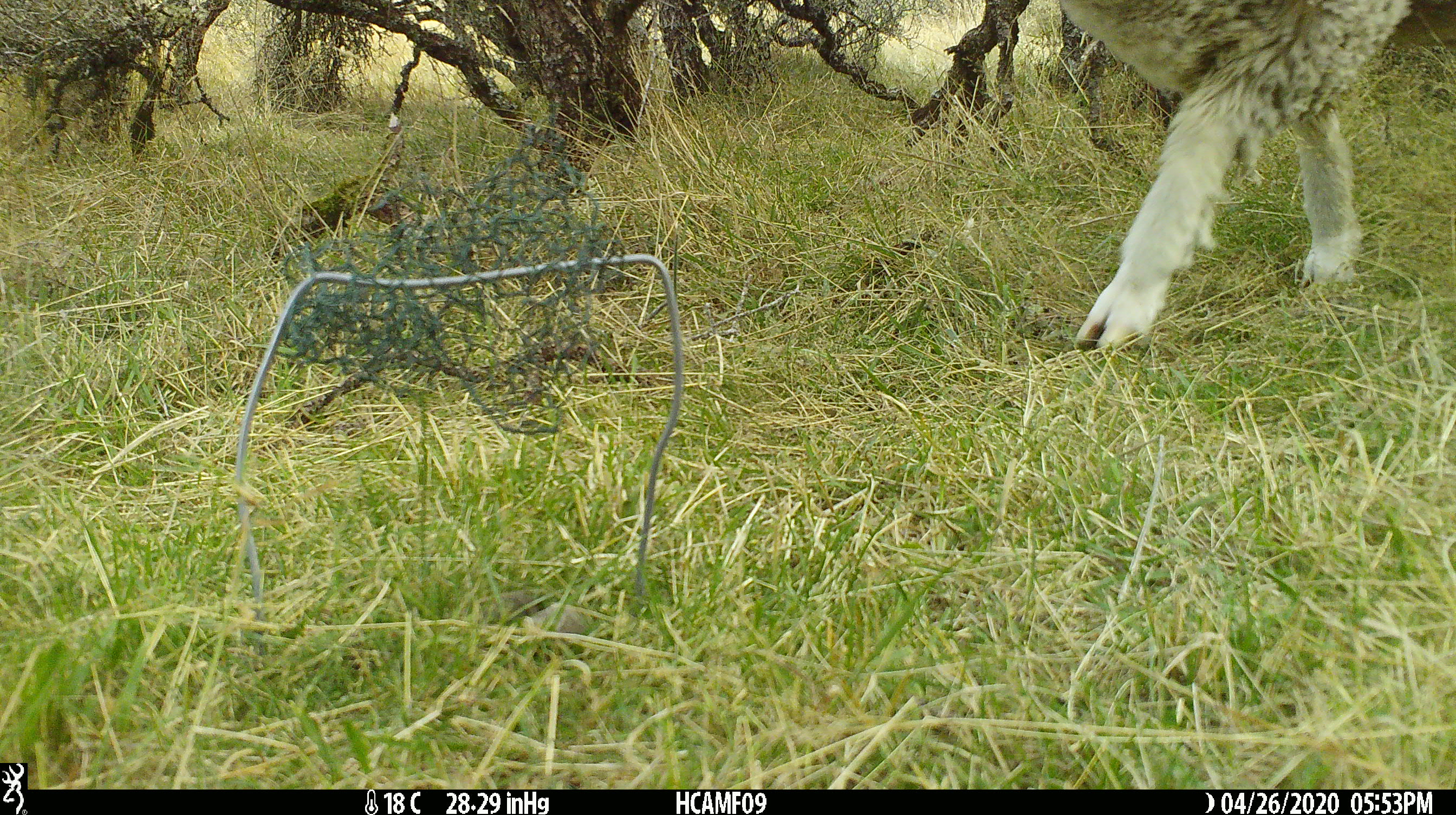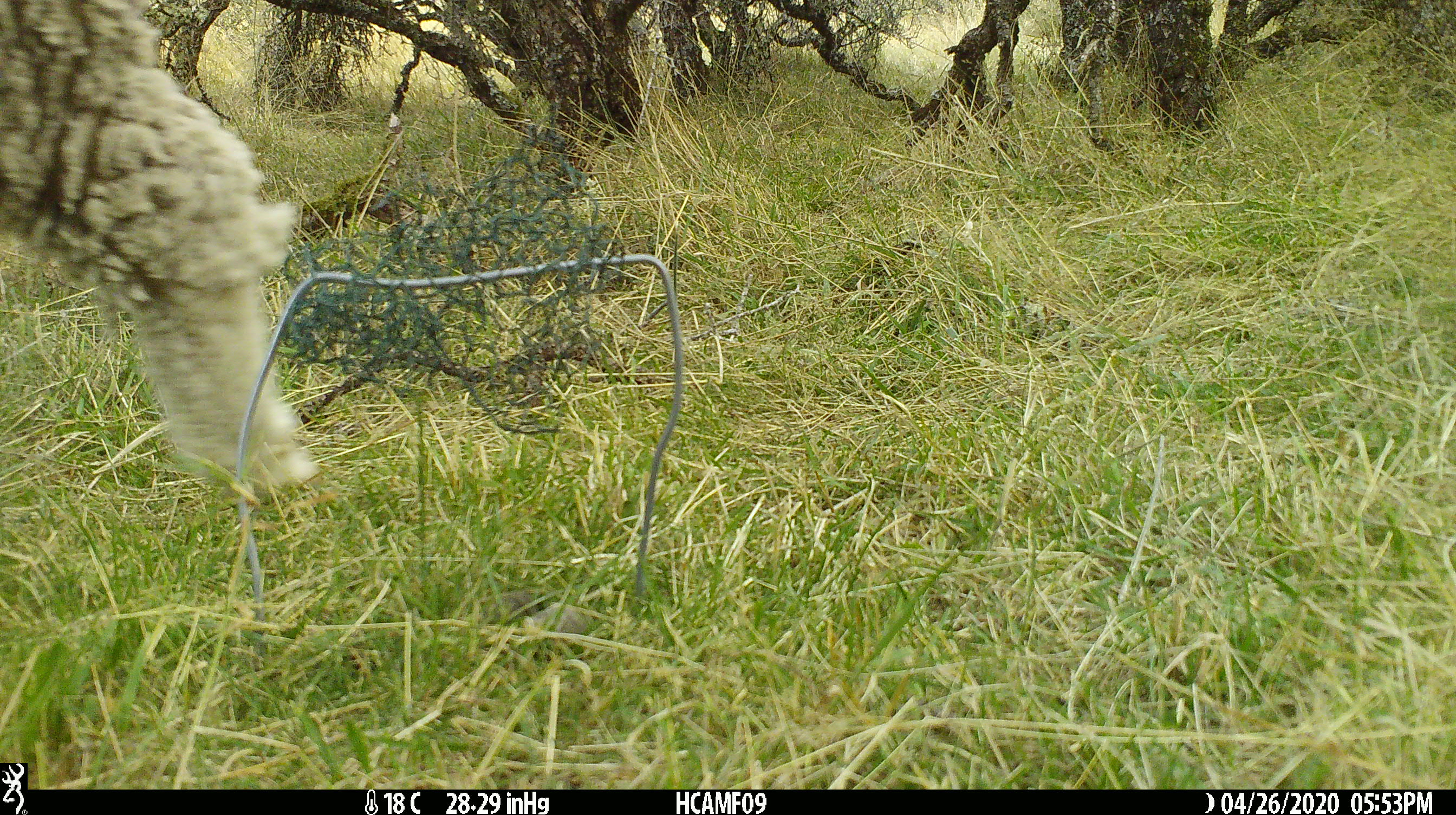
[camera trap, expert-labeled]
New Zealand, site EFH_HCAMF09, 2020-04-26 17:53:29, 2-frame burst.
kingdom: Animalia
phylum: Chordata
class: Mammalia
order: Artiodactyla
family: Bovidae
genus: Ovis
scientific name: Ovis aries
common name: domestic sheep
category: sheep